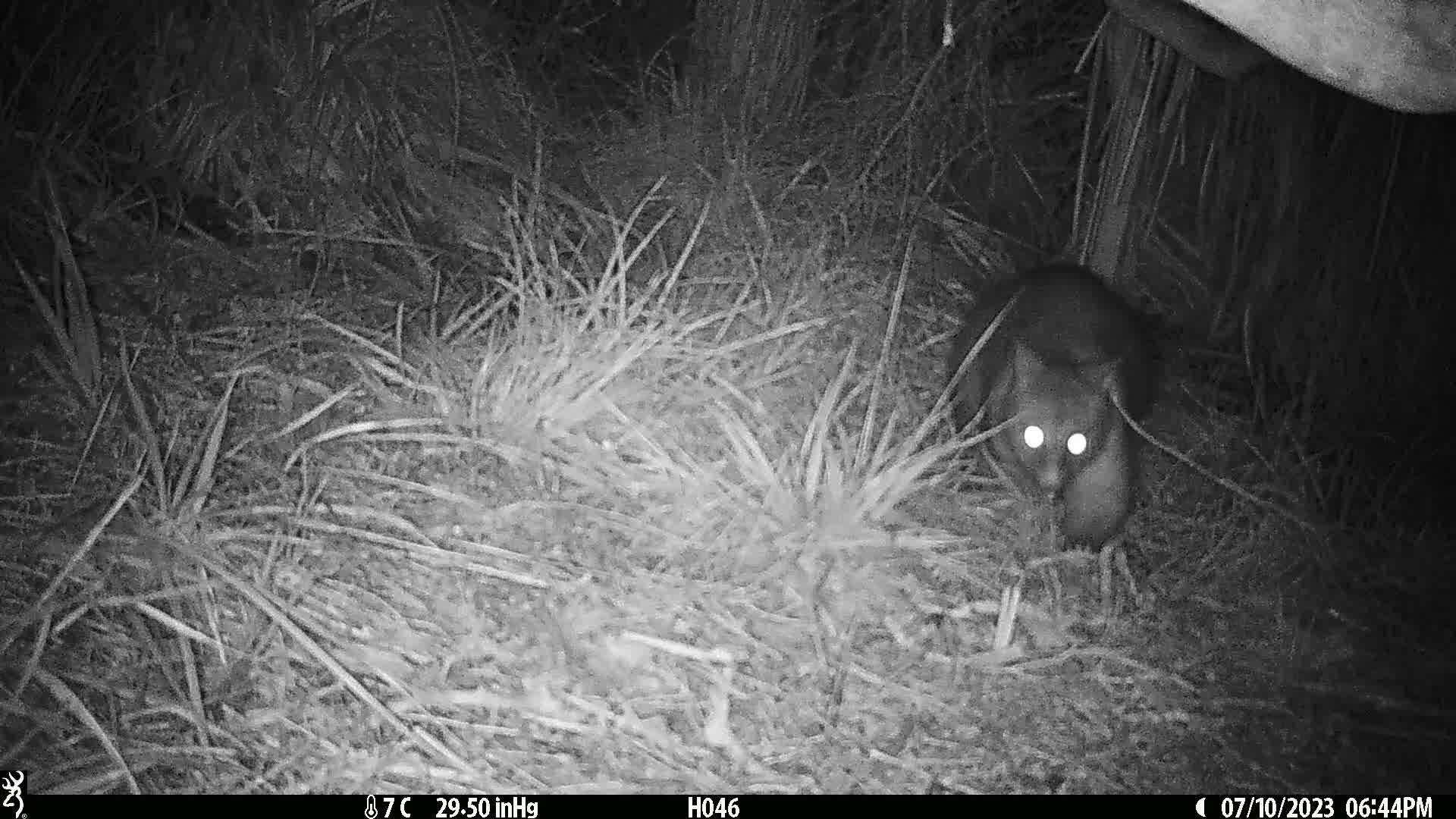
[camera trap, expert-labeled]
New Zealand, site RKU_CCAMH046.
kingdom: Animalia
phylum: Chordata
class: Mammalia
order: Diprotodontia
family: Phalangeridae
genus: Trichosurus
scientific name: Trichosurus vulpecula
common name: common brushtail possum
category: possum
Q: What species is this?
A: Possum (common brushtail possum) (Trichosurus vulpecula).